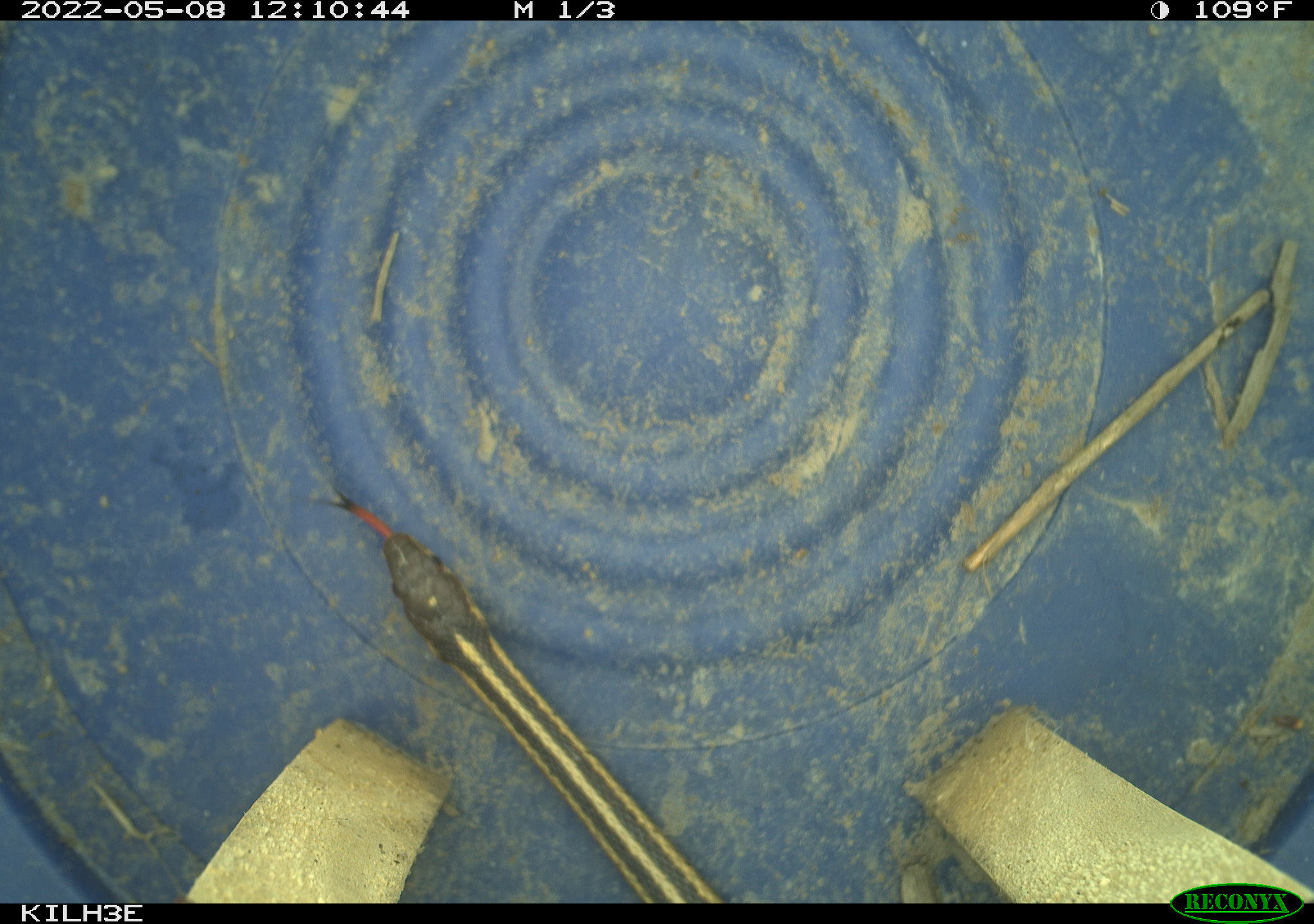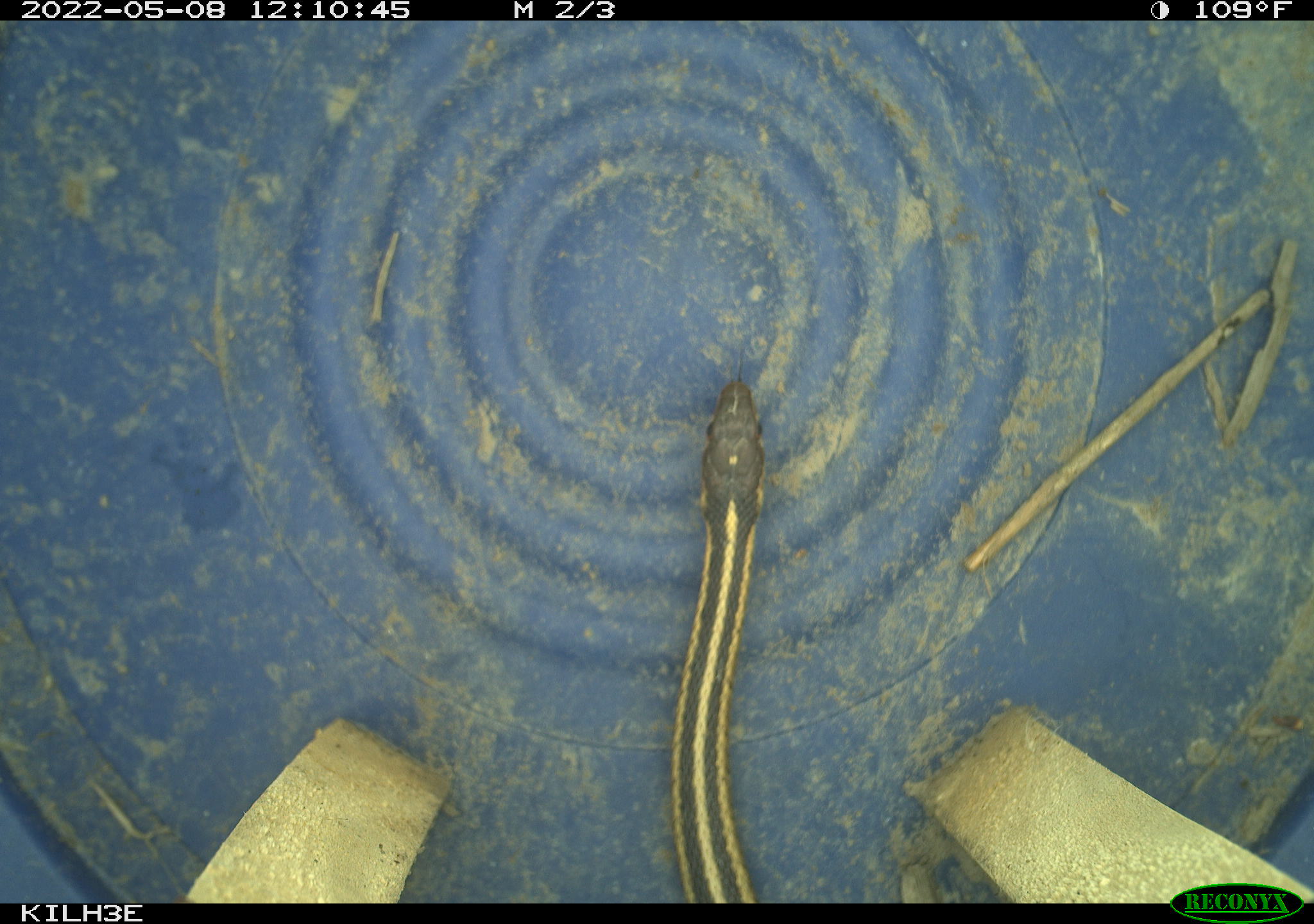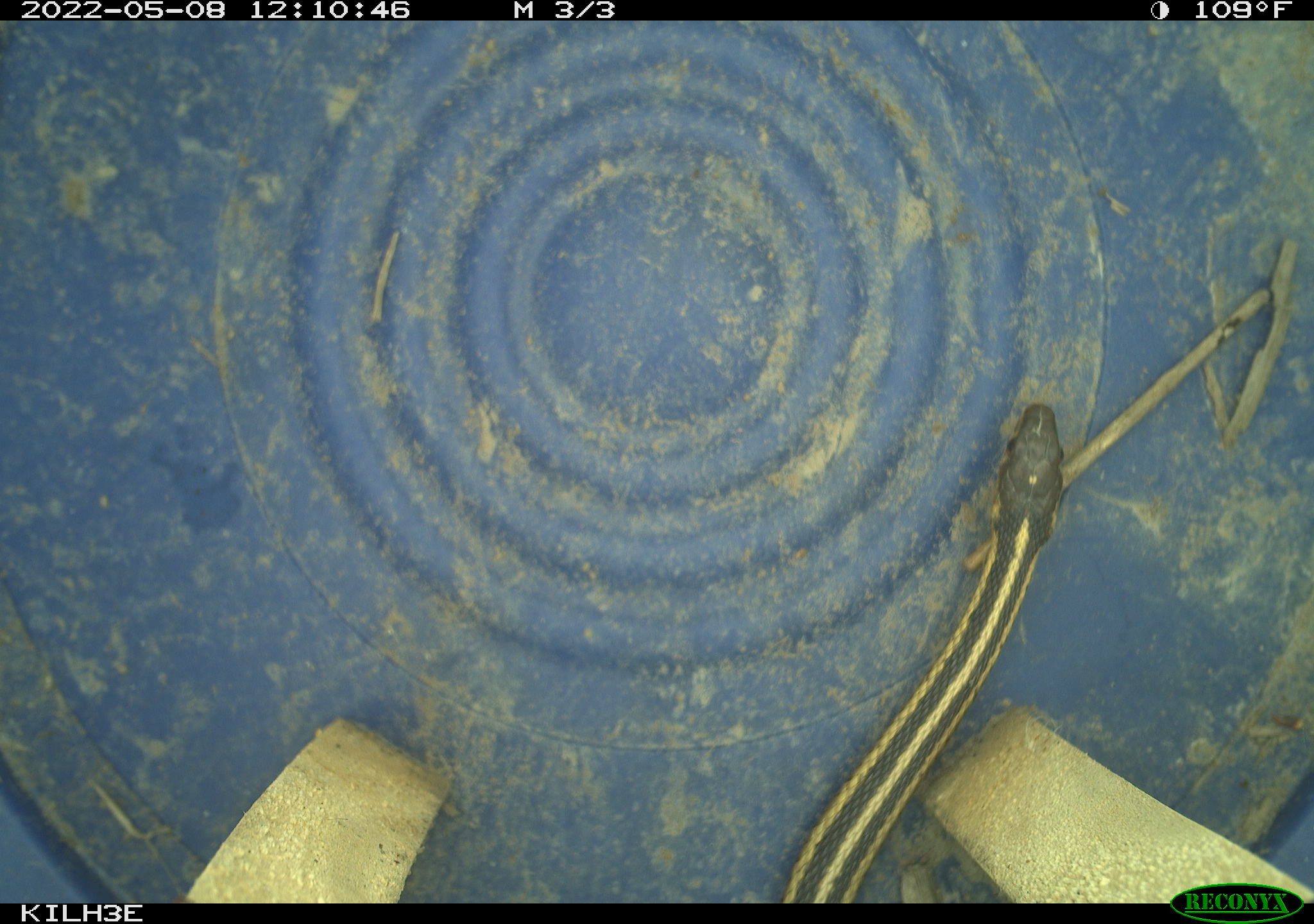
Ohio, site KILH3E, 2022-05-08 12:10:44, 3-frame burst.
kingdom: Animalia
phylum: Chordata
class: Reptilia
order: Squamata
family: Colubridae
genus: Thamnophis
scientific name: Thamnophis sirtalis sirtalis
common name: eastern gartersnake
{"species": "eastern gartersnake (Thamnophis sirtalis sirtalis)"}